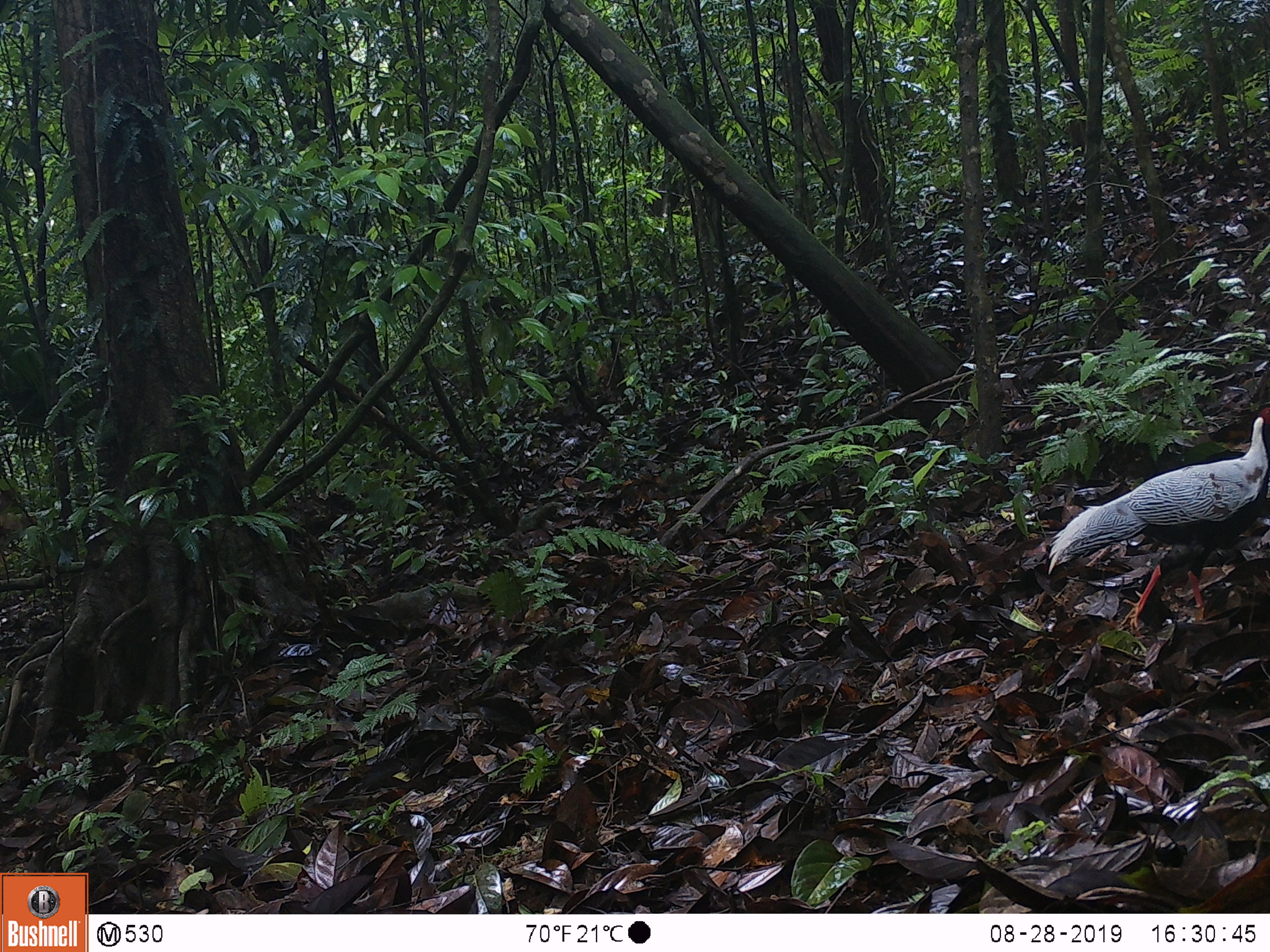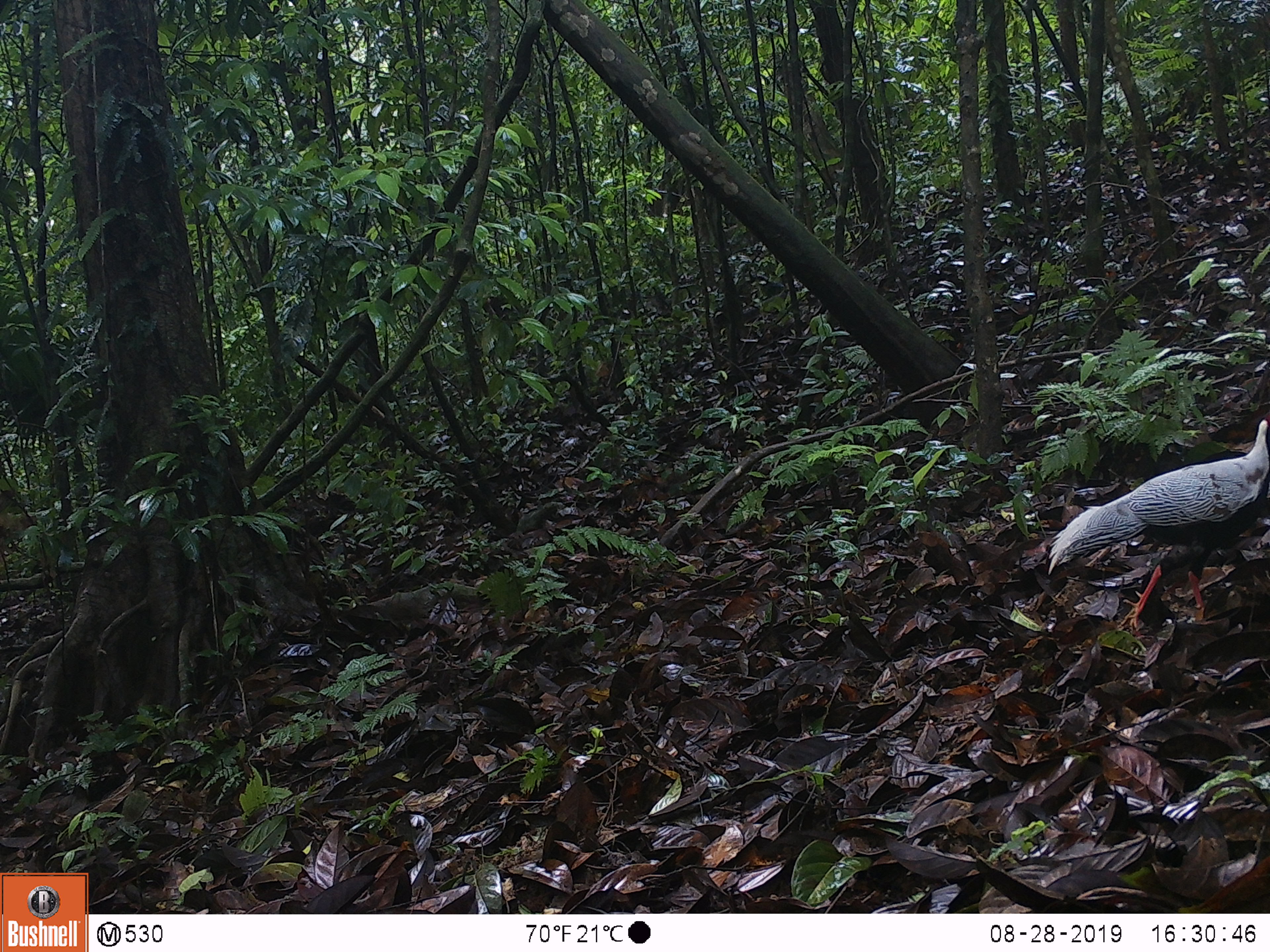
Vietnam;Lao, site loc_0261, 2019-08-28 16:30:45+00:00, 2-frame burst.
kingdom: Animalia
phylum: Chordata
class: Aves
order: Galliformes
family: Phasianidae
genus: Lophura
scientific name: Lophura nycthemera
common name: silver pheasant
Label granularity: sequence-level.